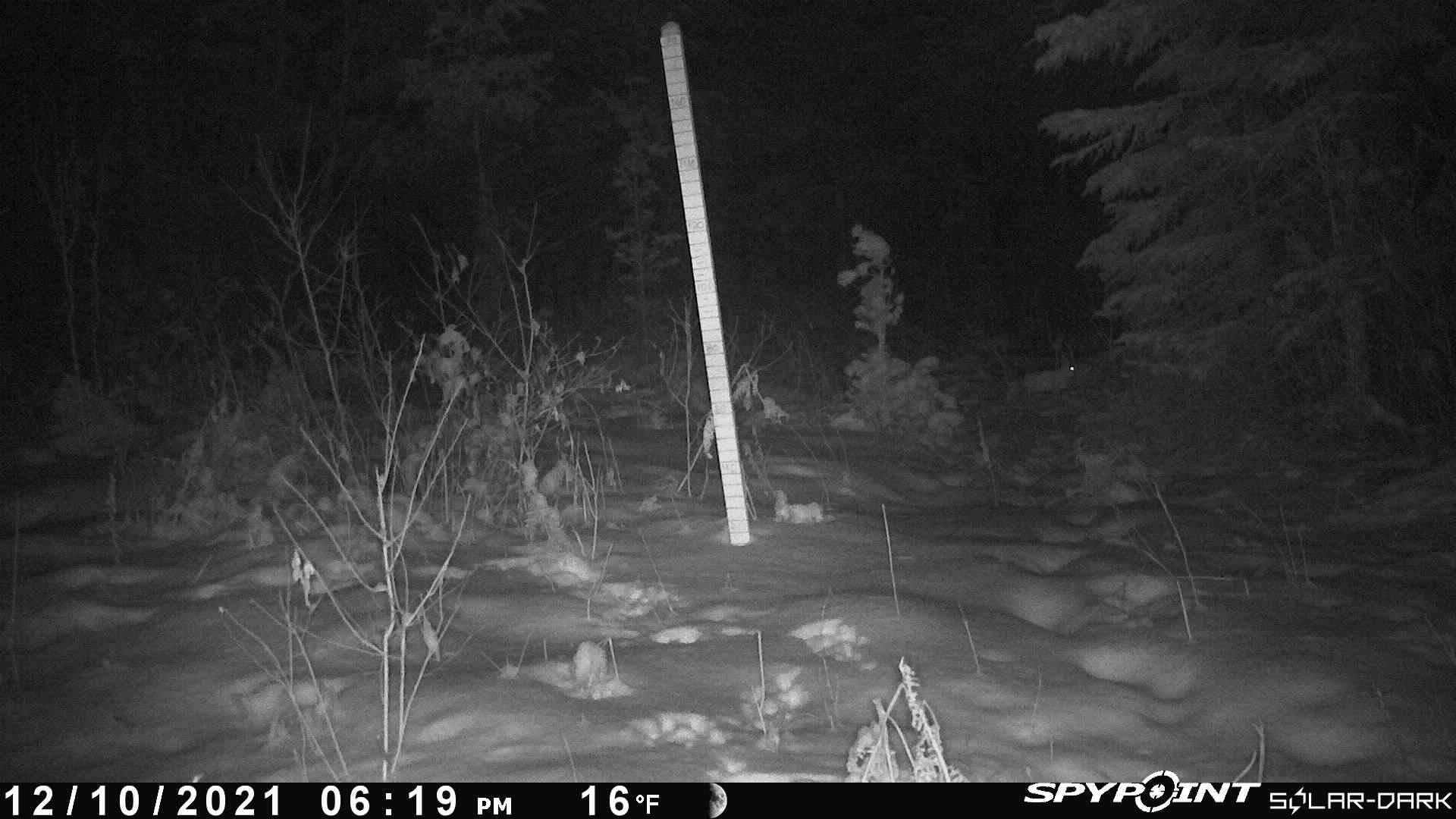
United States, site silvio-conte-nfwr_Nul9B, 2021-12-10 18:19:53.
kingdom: Animalia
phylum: Chordata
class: Mammalia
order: Lagomorpha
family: Leporidae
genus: Lepus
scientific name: Lepus americanus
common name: snowshoe hare